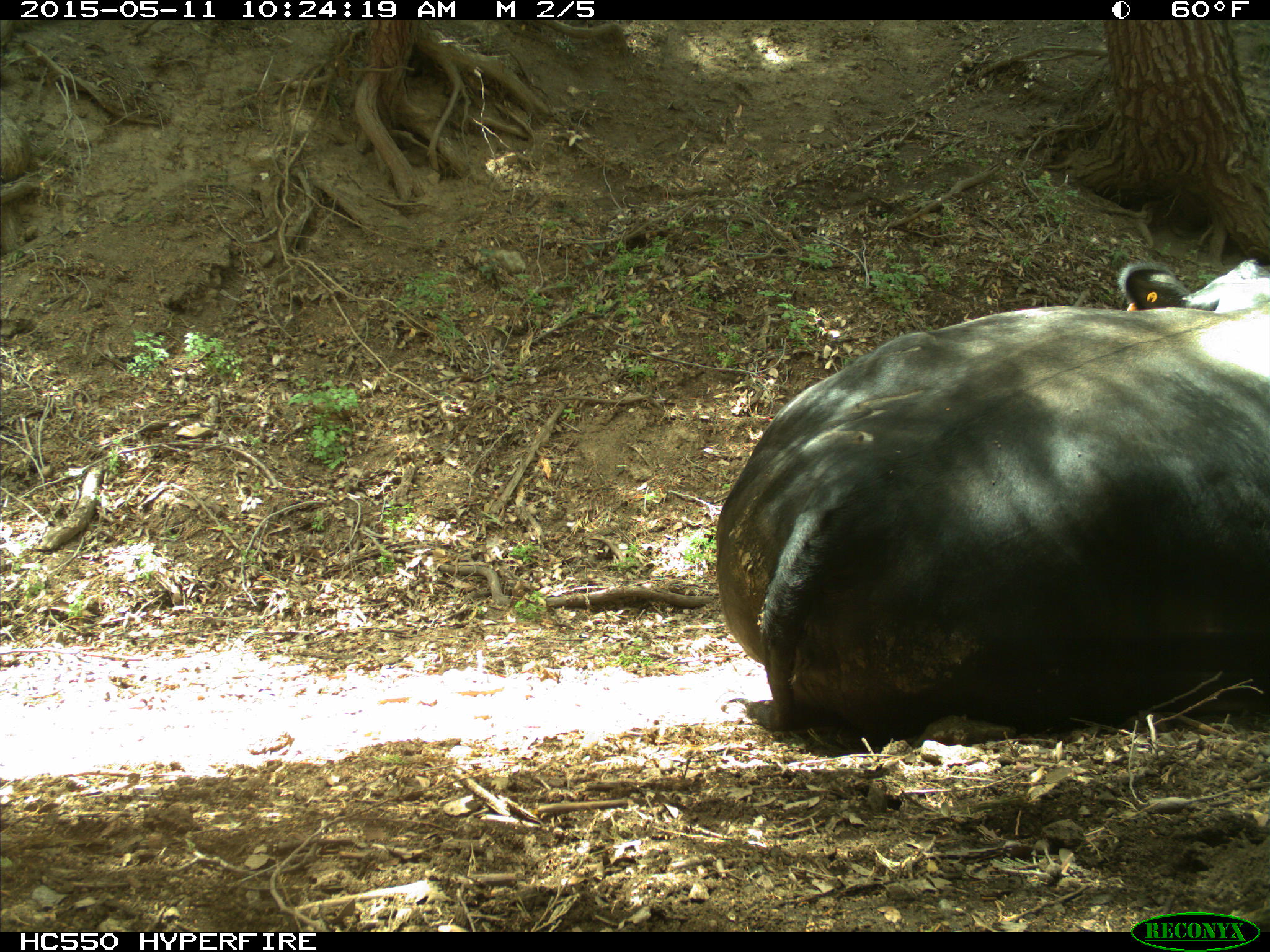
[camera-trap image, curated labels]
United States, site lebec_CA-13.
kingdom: Animalia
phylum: Chordata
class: Mammalia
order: Artiodactyla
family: Bovidae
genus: Bos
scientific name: Bos taurus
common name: domestic cow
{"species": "Bos taurus (domestic cow)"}